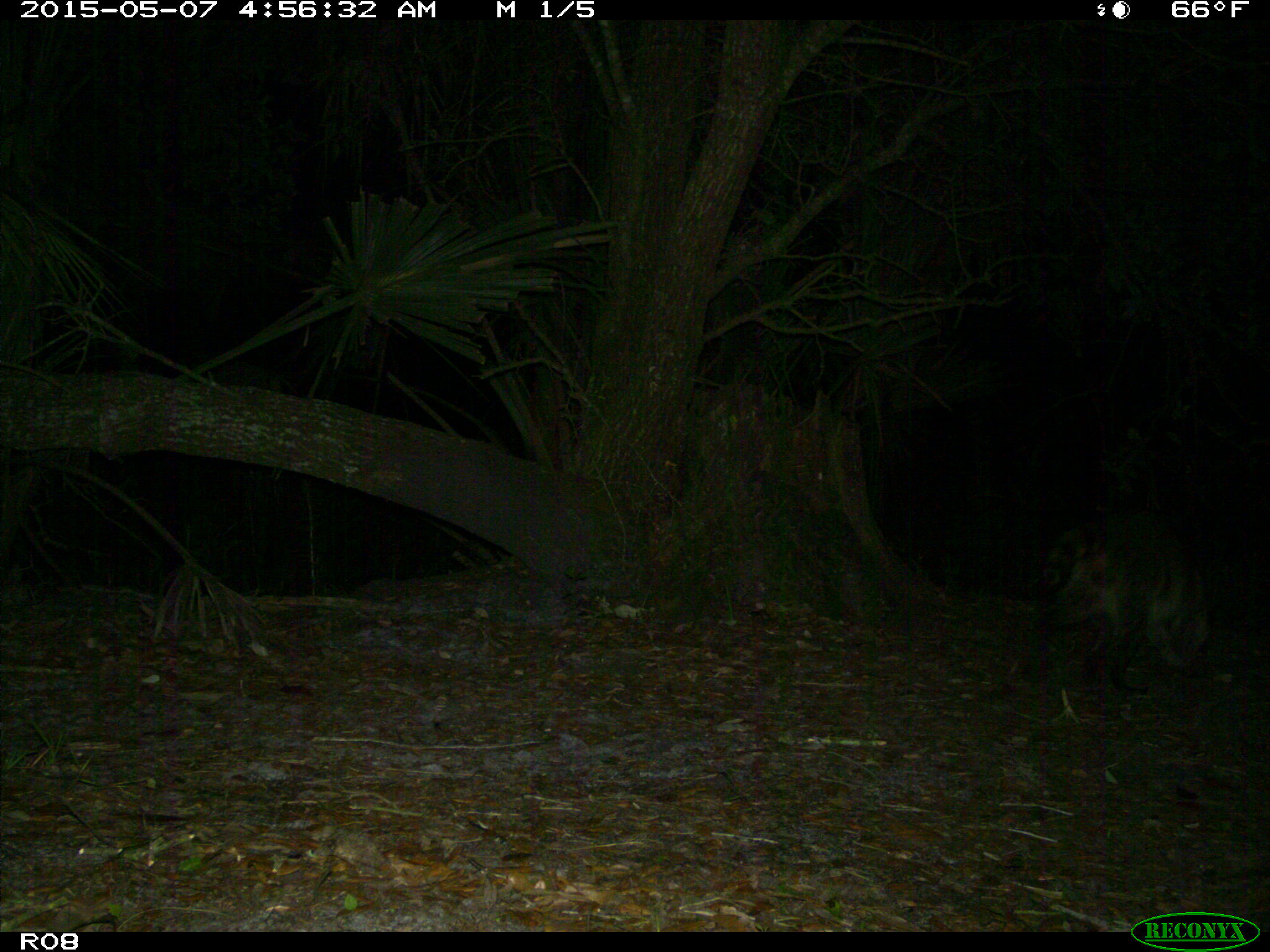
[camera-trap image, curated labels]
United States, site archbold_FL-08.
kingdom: Animalia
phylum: Chordata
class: Mammalia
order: Carnivora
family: Procyonidae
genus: Procyon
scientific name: Procyon lotor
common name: common raccoon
Procyon lotor (common raccoon).